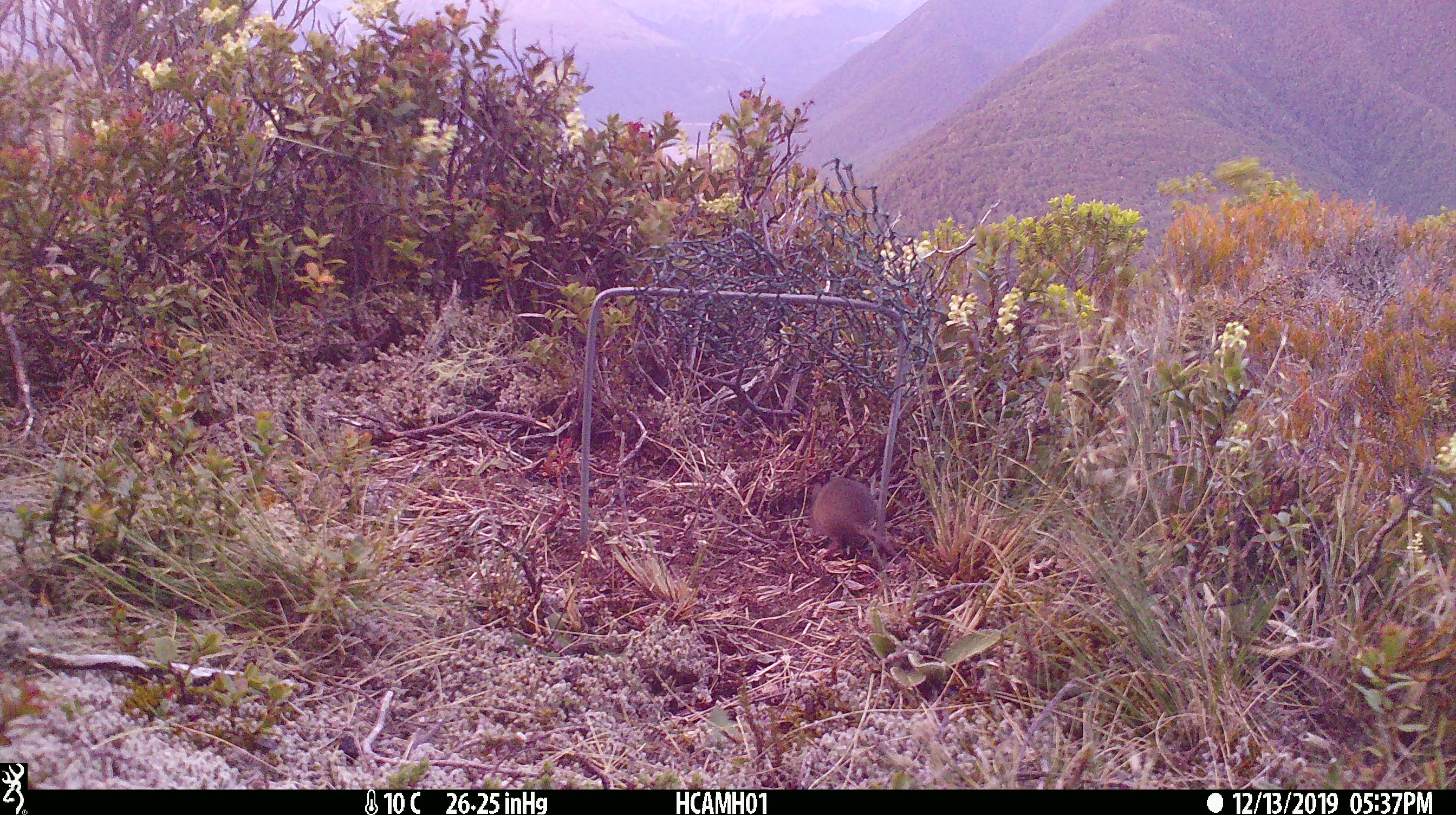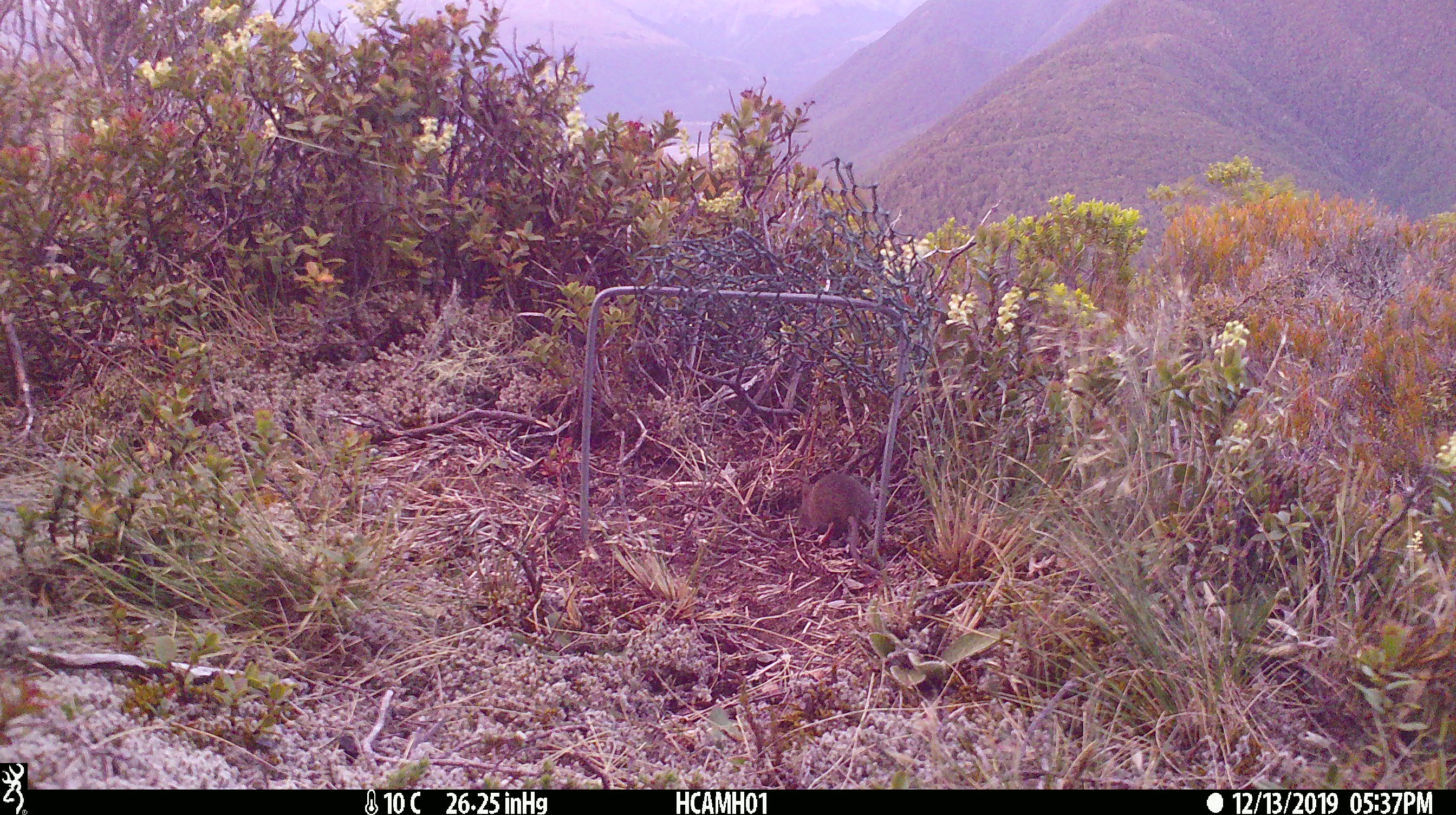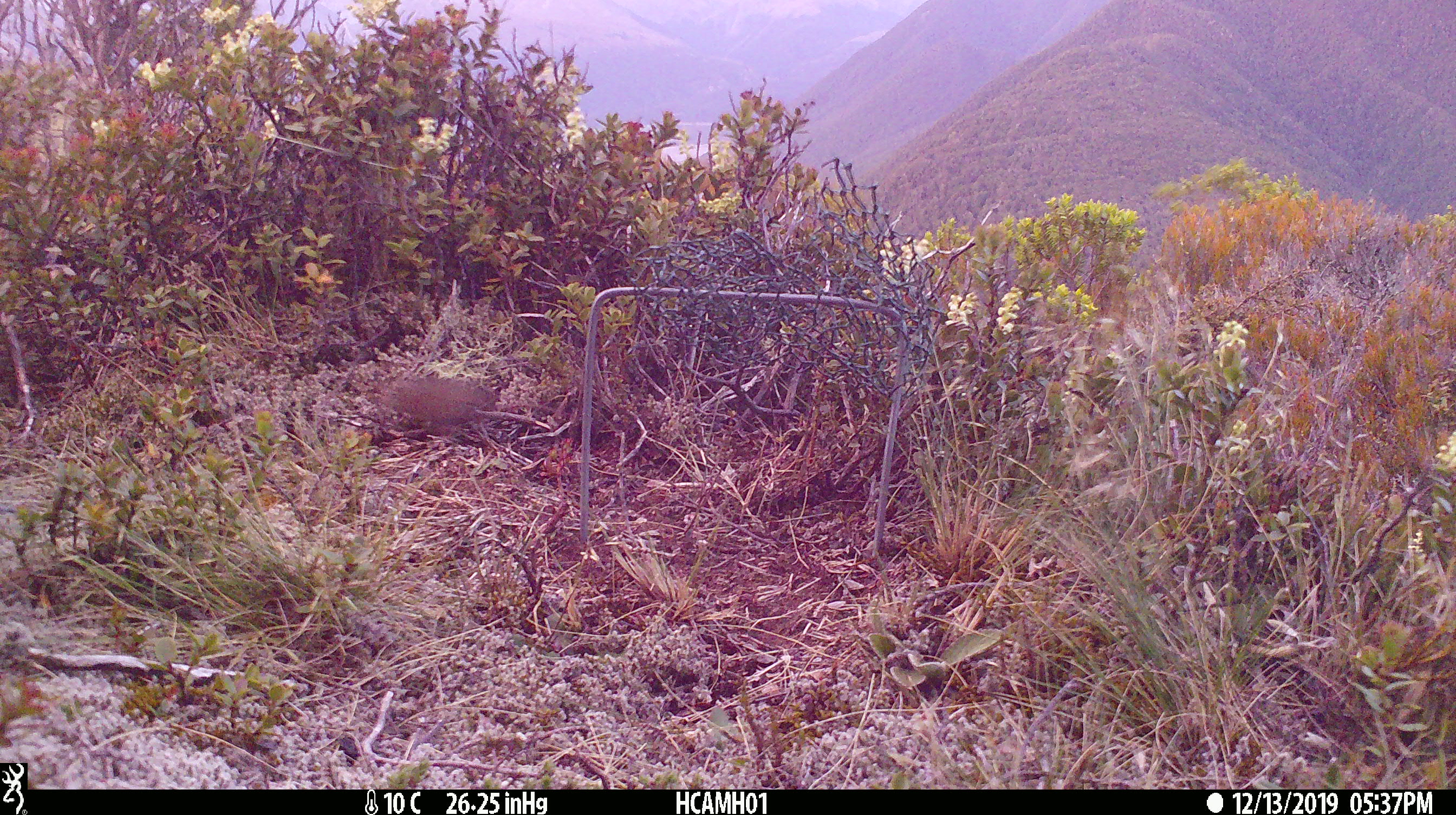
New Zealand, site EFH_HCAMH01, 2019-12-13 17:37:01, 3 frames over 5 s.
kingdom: Animalia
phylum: Chordata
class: Mammalia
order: Rodentia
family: Muridae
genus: Mus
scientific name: Mus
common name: mouse